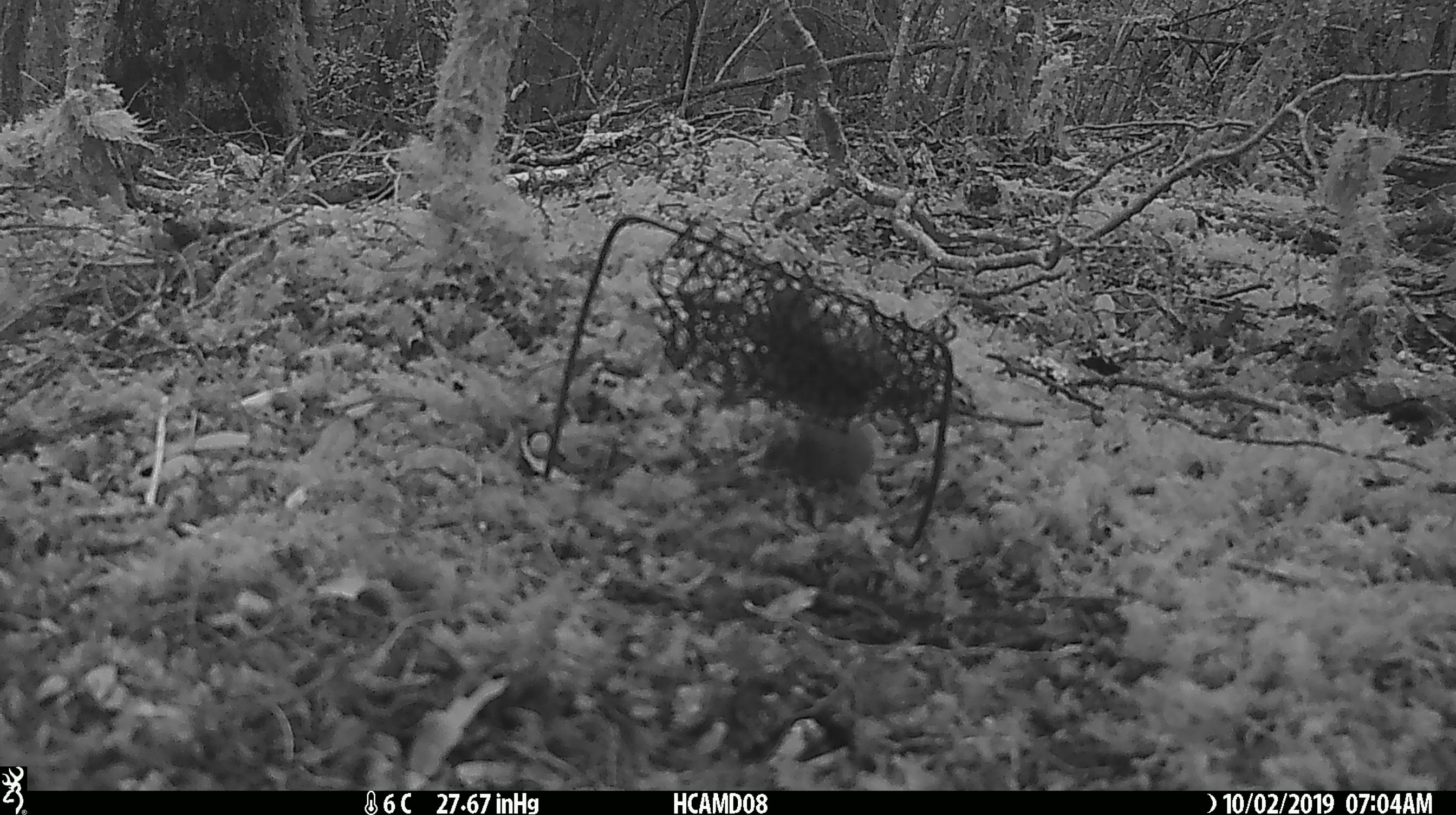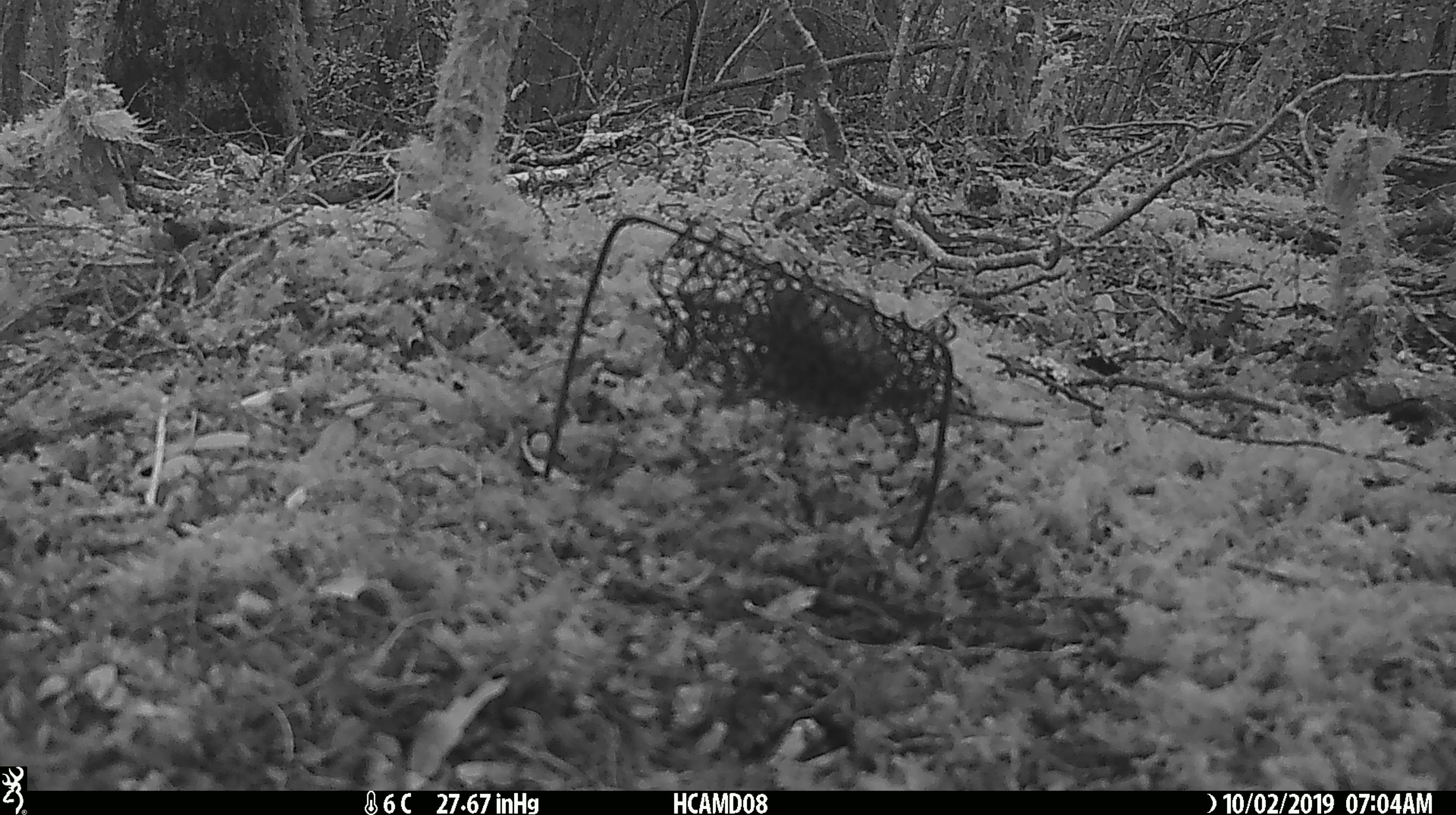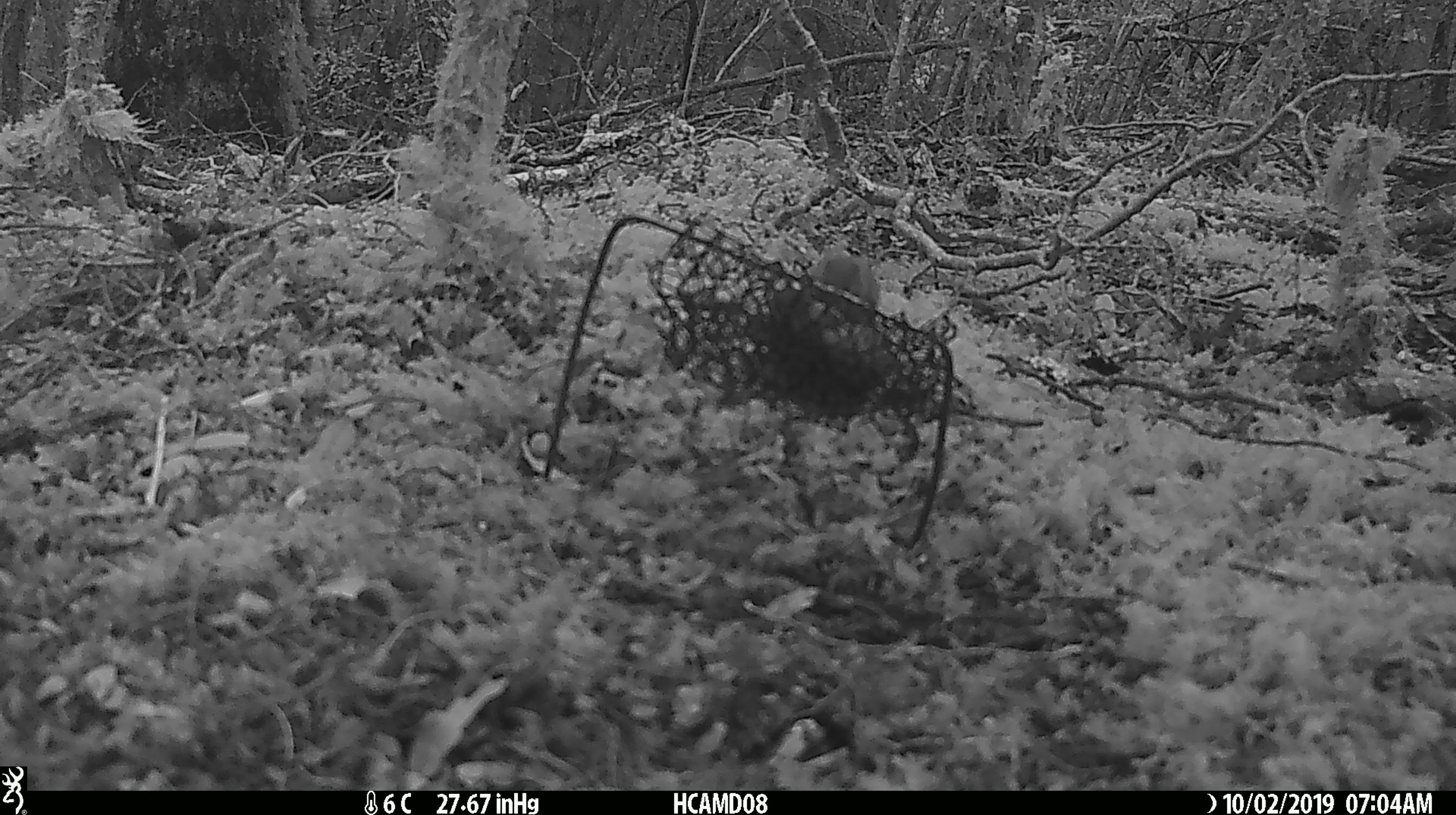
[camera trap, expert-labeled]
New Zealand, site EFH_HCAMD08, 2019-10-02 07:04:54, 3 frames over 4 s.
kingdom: Animalia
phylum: Chordata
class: Mammalia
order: Rodentia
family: Muridae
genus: Mus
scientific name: Mus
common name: mouse